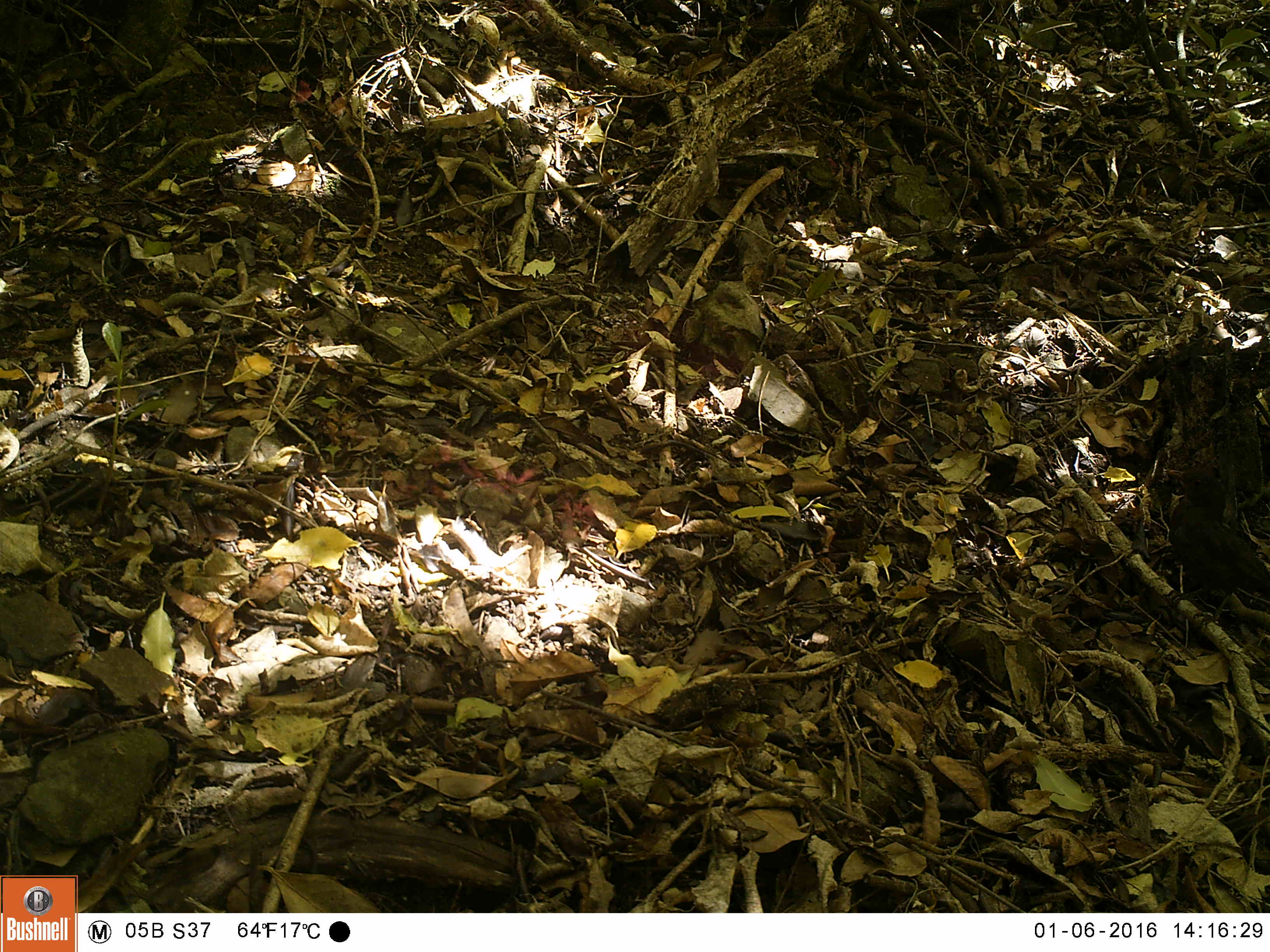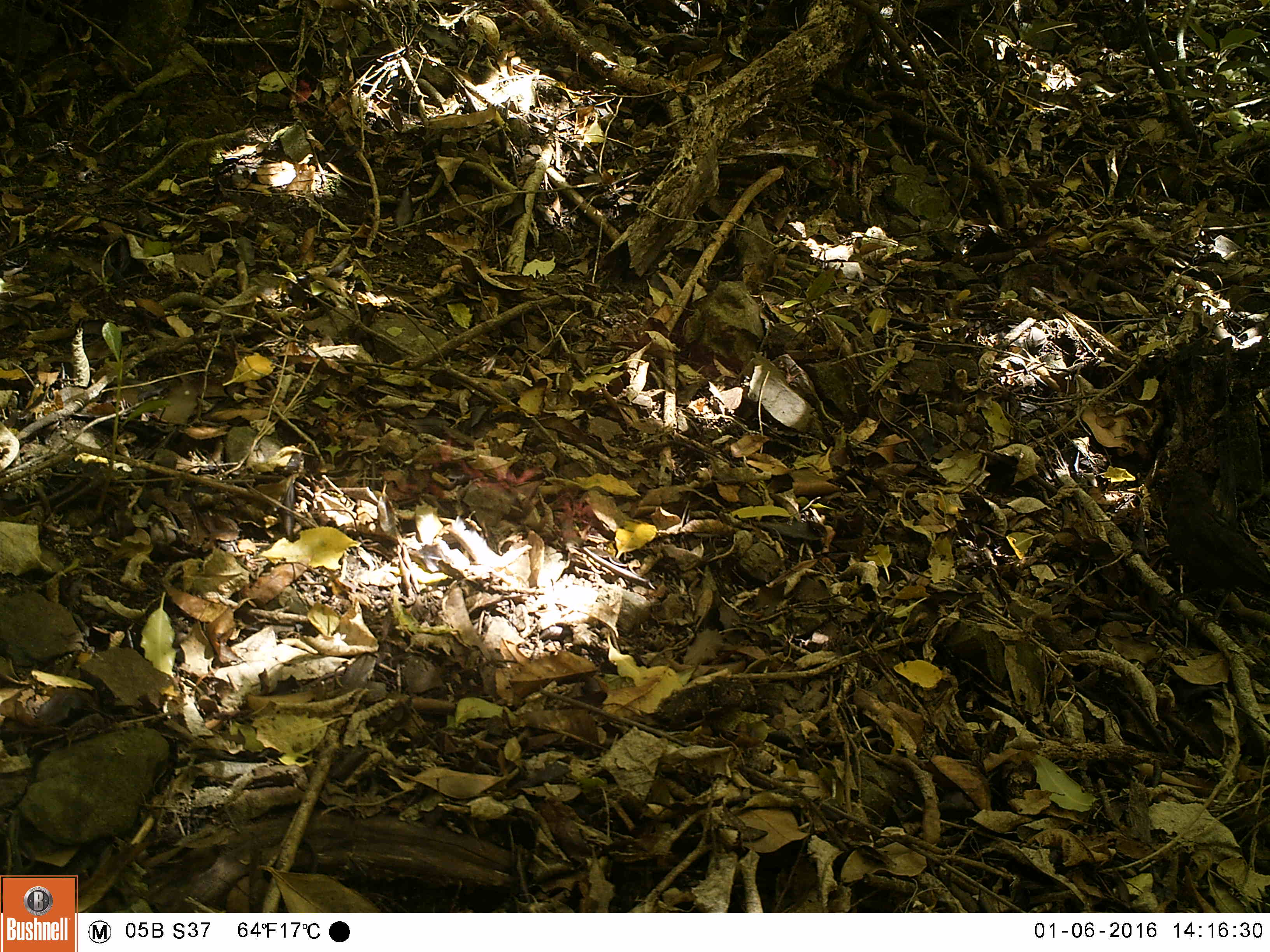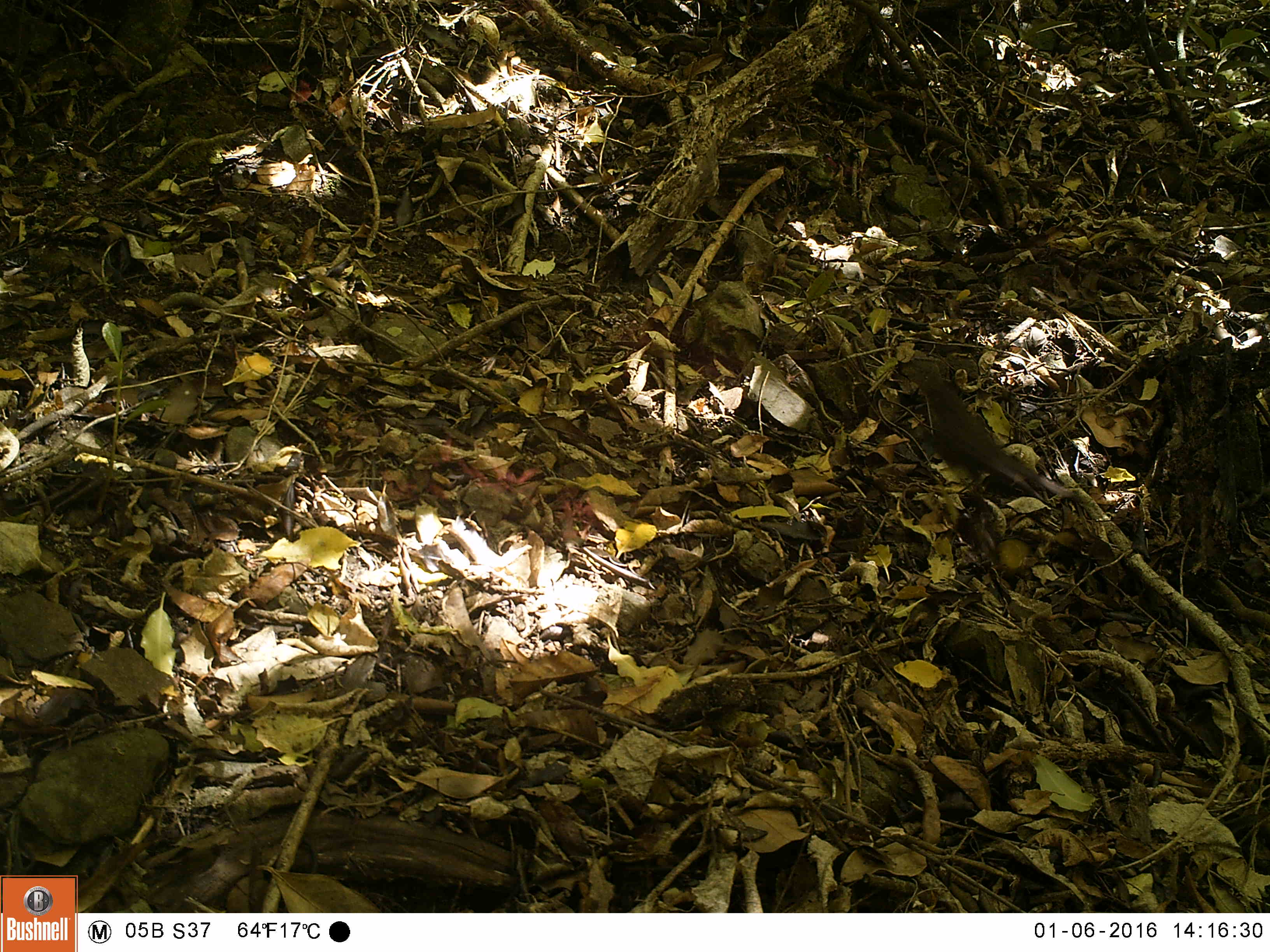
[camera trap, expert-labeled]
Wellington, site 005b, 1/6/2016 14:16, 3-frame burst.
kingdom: Animalia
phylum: Chordata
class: Aves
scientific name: Aves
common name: bird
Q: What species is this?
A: Bird (Aves).